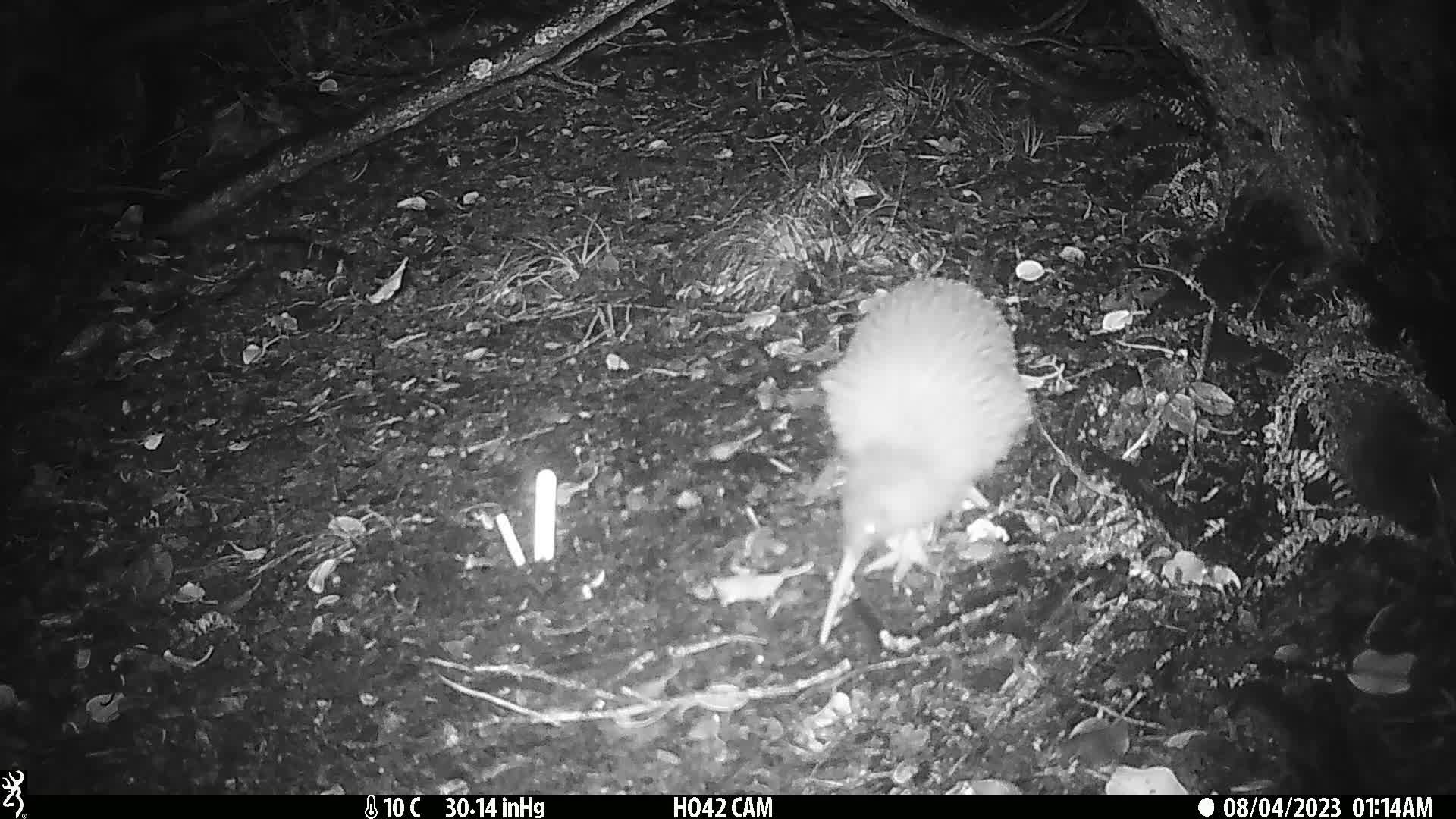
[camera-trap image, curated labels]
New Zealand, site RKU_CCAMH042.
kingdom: Animalia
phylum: Chordata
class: Aves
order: Apterygiformes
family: Apterygidae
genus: Apteryx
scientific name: Apteryx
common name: kiwi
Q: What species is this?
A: Kiwi (Apteryx).